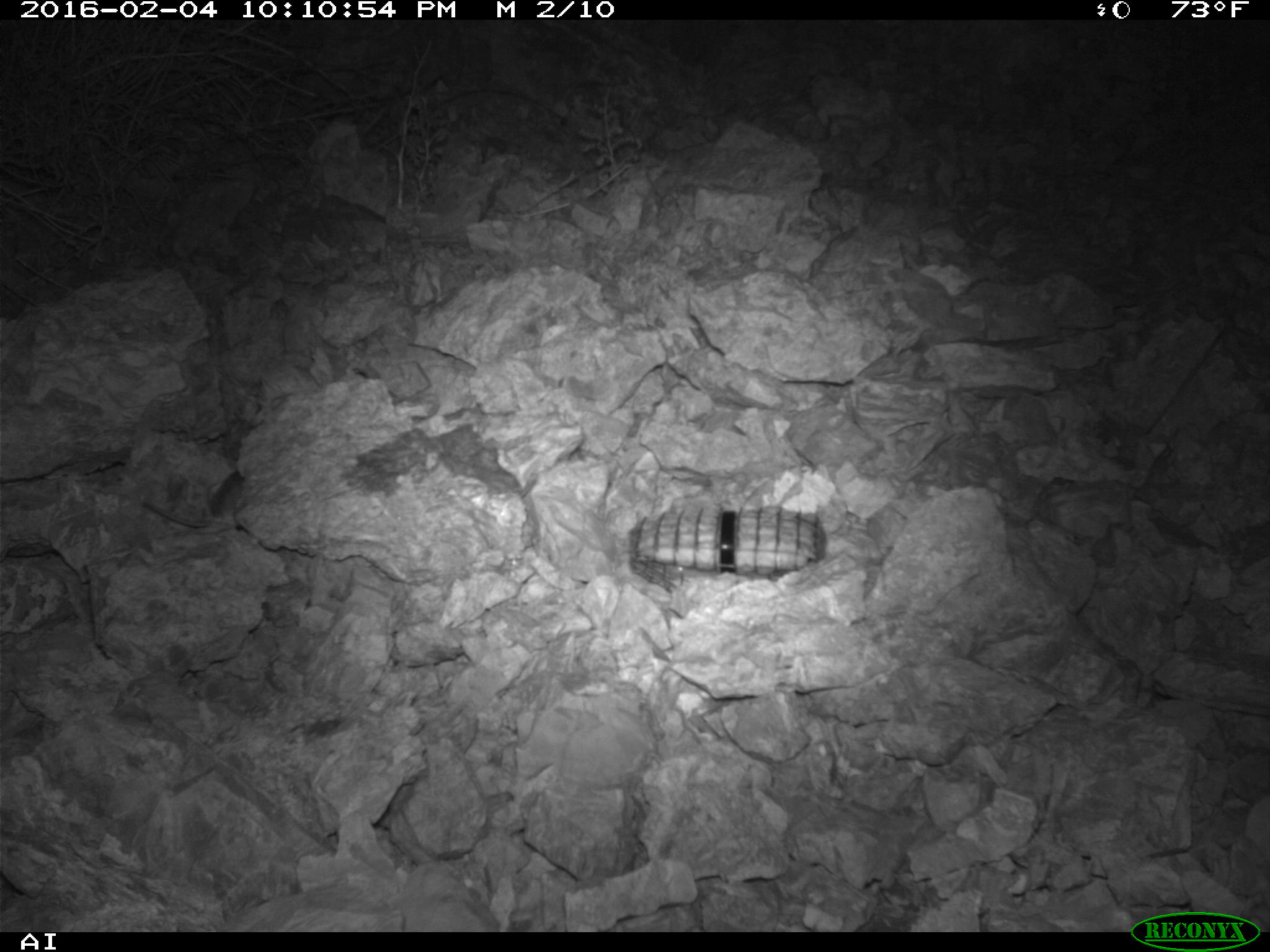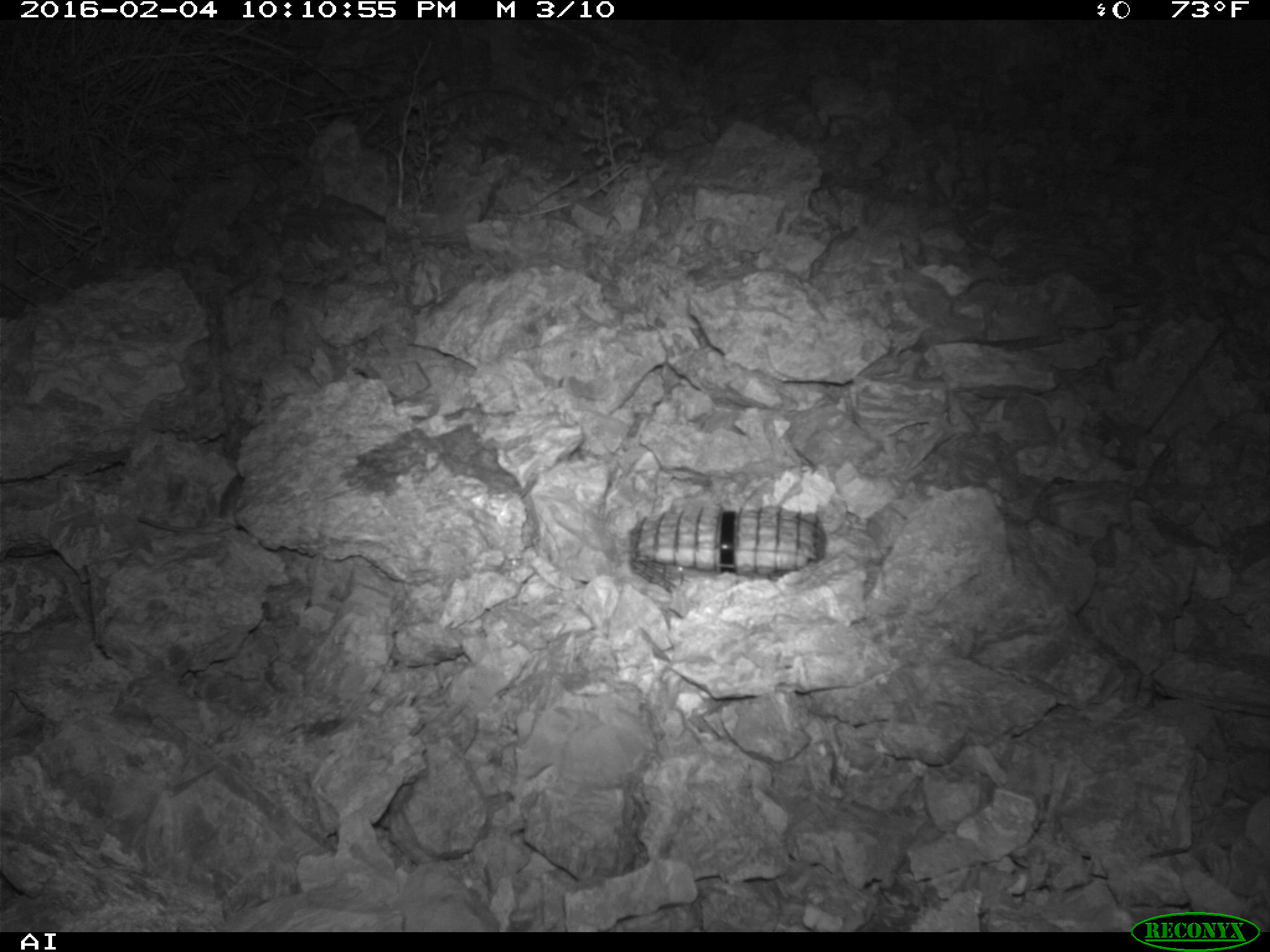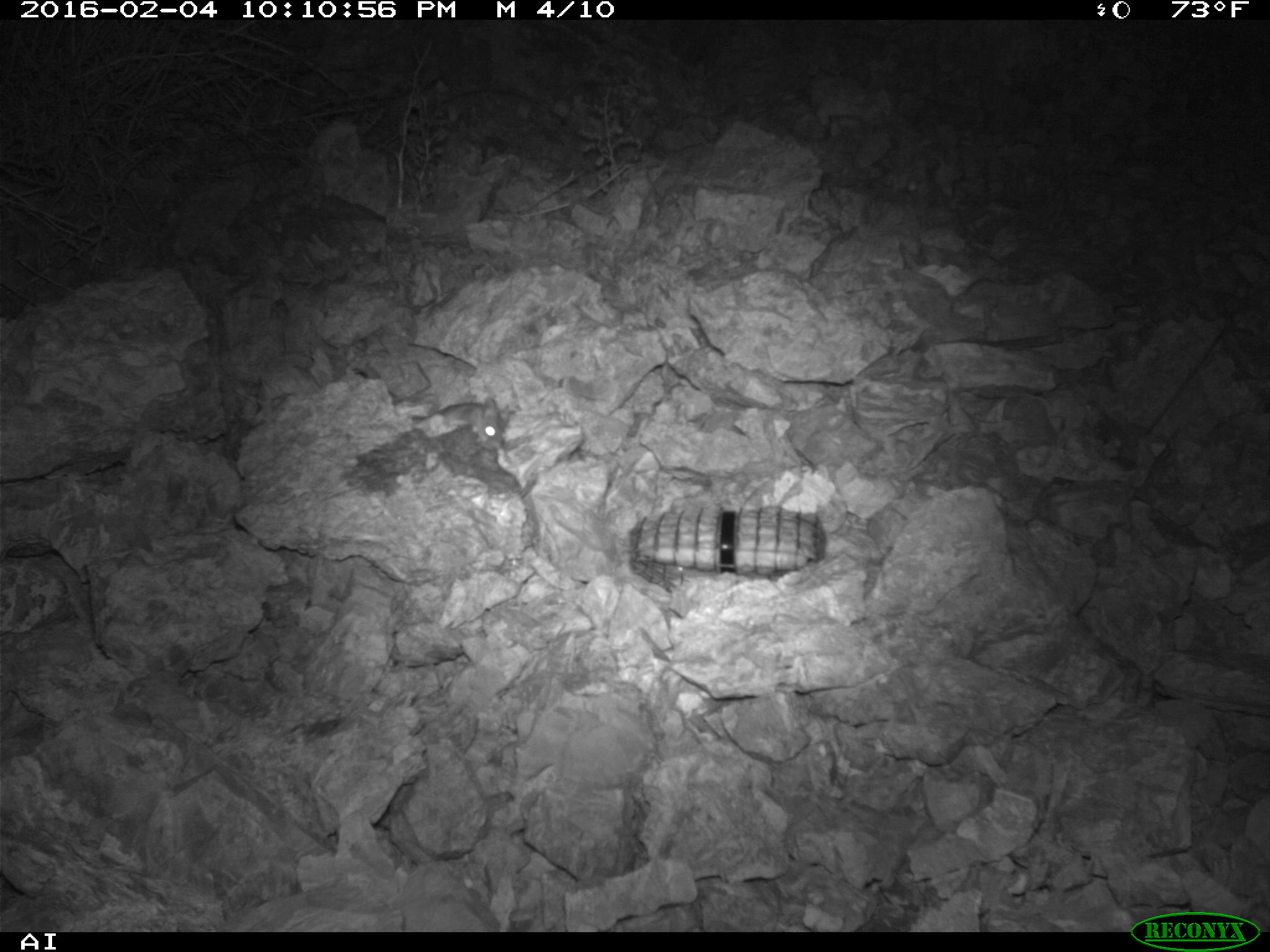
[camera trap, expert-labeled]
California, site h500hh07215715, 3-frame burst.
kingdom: Animalia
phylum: Chordata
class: Mammalia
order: Rodentia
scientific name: Rodentia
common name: rodent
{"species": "rodent (Rodentia)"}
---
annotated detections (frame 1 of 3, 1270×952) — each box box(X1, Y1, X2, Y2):
rodent: box(142, 470, 244, 526)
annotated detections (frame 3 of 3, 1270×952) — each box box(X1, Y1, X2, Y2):
rodent: box(430, 395, 510, 447)